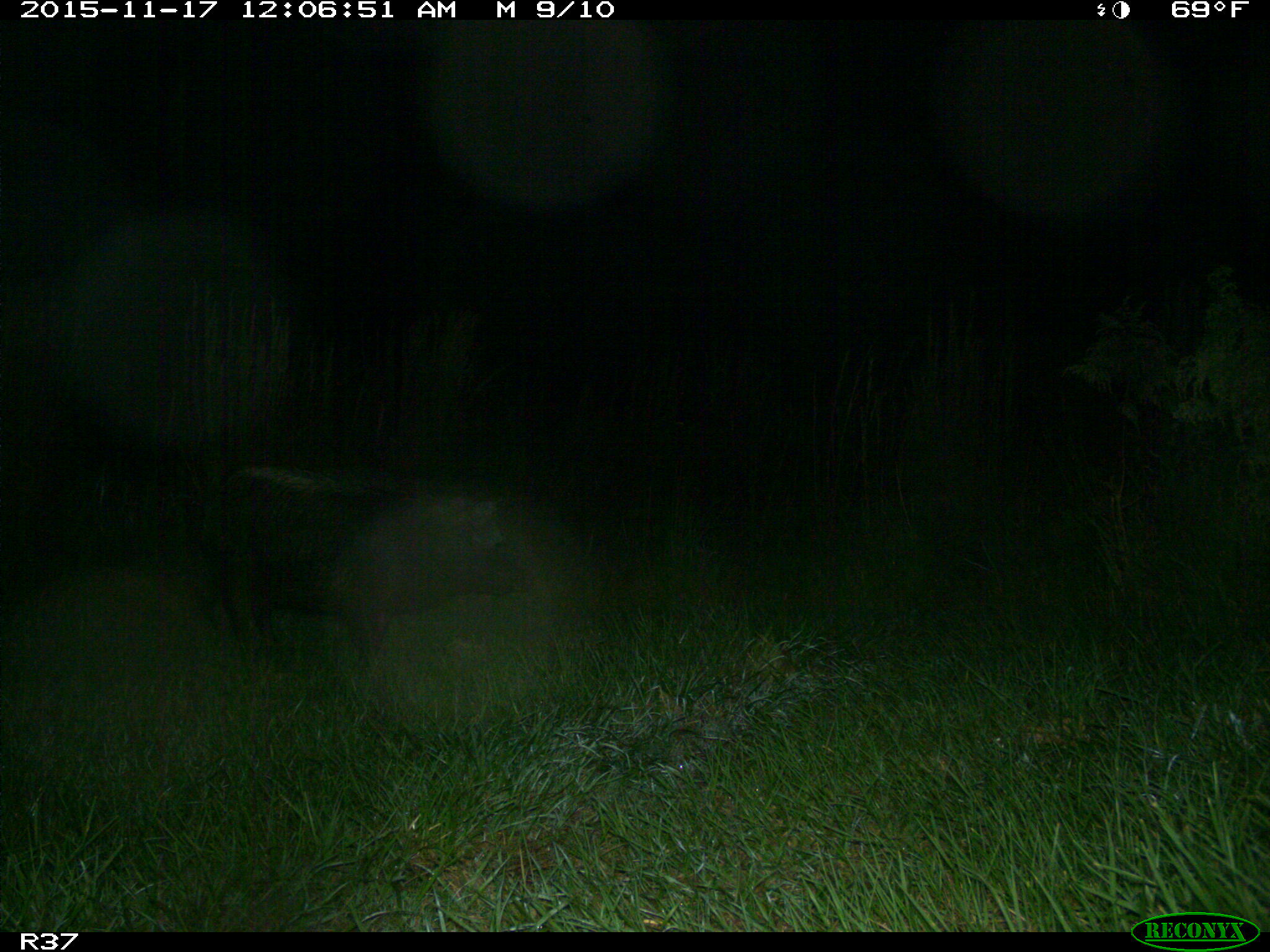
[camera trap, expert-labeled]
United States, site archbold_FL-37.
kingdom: Animalia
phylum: Chordata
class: Mammalia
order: Artiodactyla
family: Suidae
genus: Sus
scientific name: Sus scrofa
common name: wild boar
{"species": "Sus scrofa (wild boar)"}